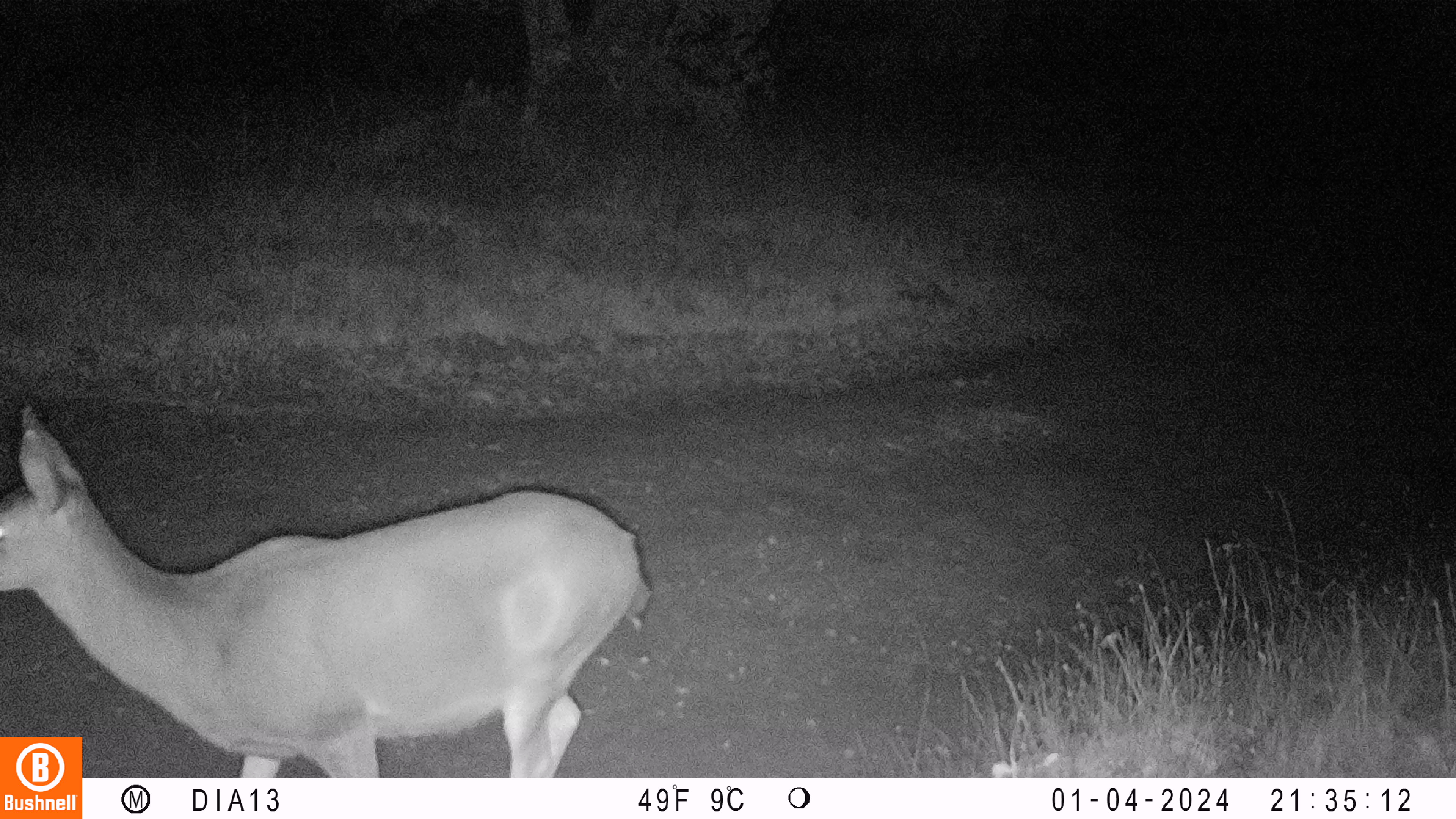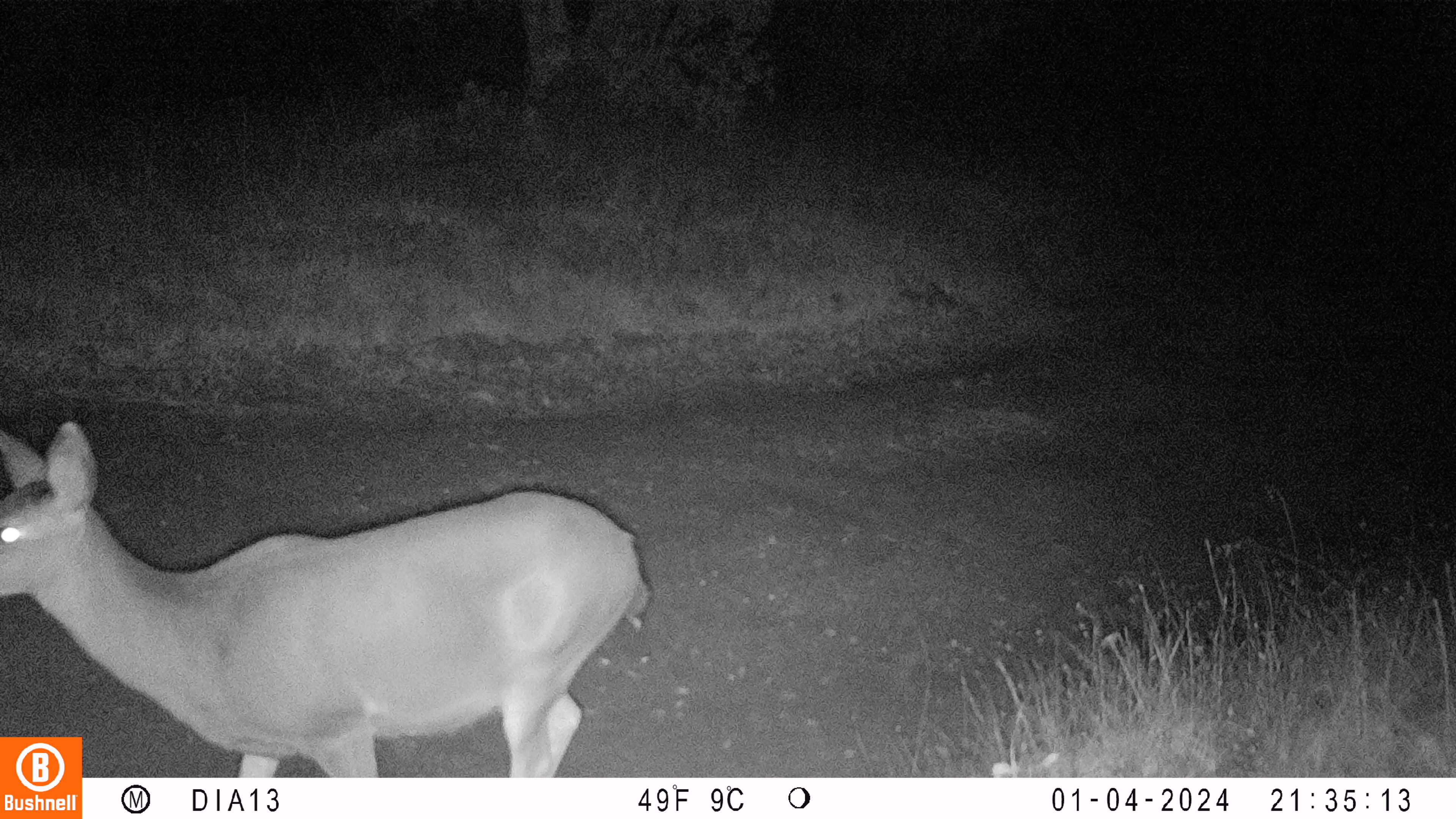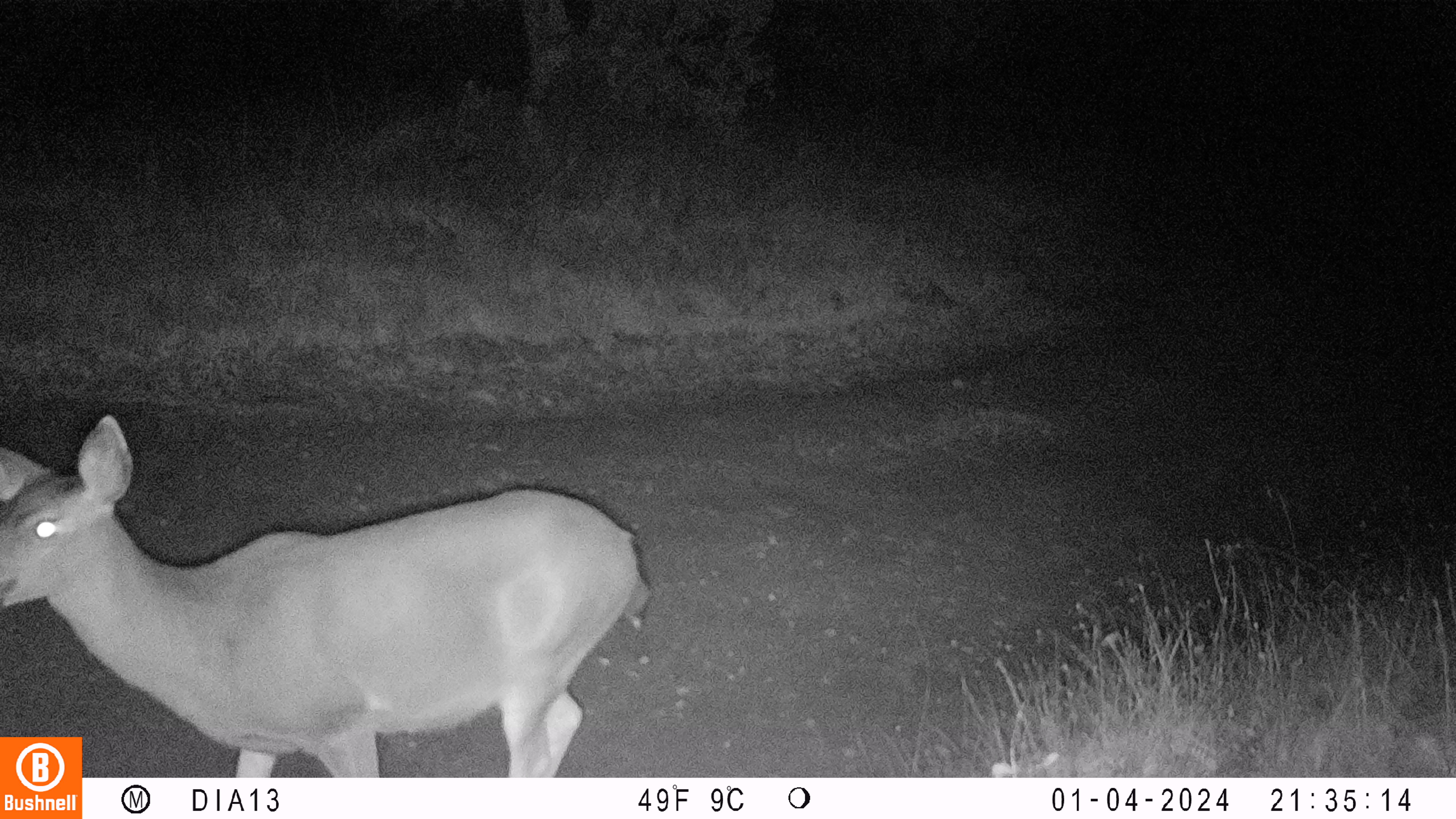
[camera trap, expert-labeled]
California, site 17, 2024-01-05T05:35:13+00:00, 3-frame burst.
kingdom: Animalia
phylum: Chordata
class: Mammalia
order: Artiodactyla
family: Cervidae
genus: Odocoileus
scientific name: Odocoileus hemionus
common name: mule deer